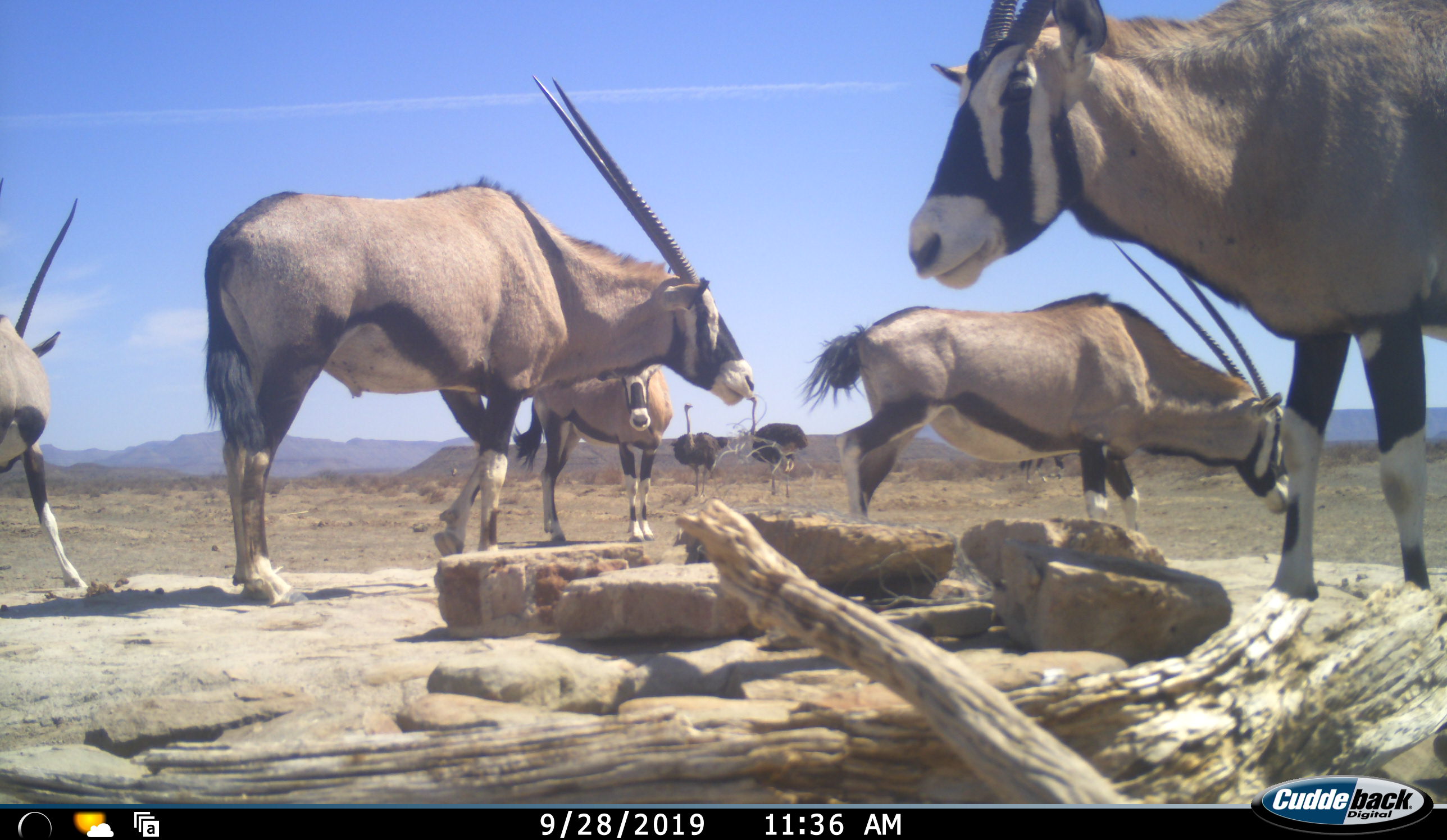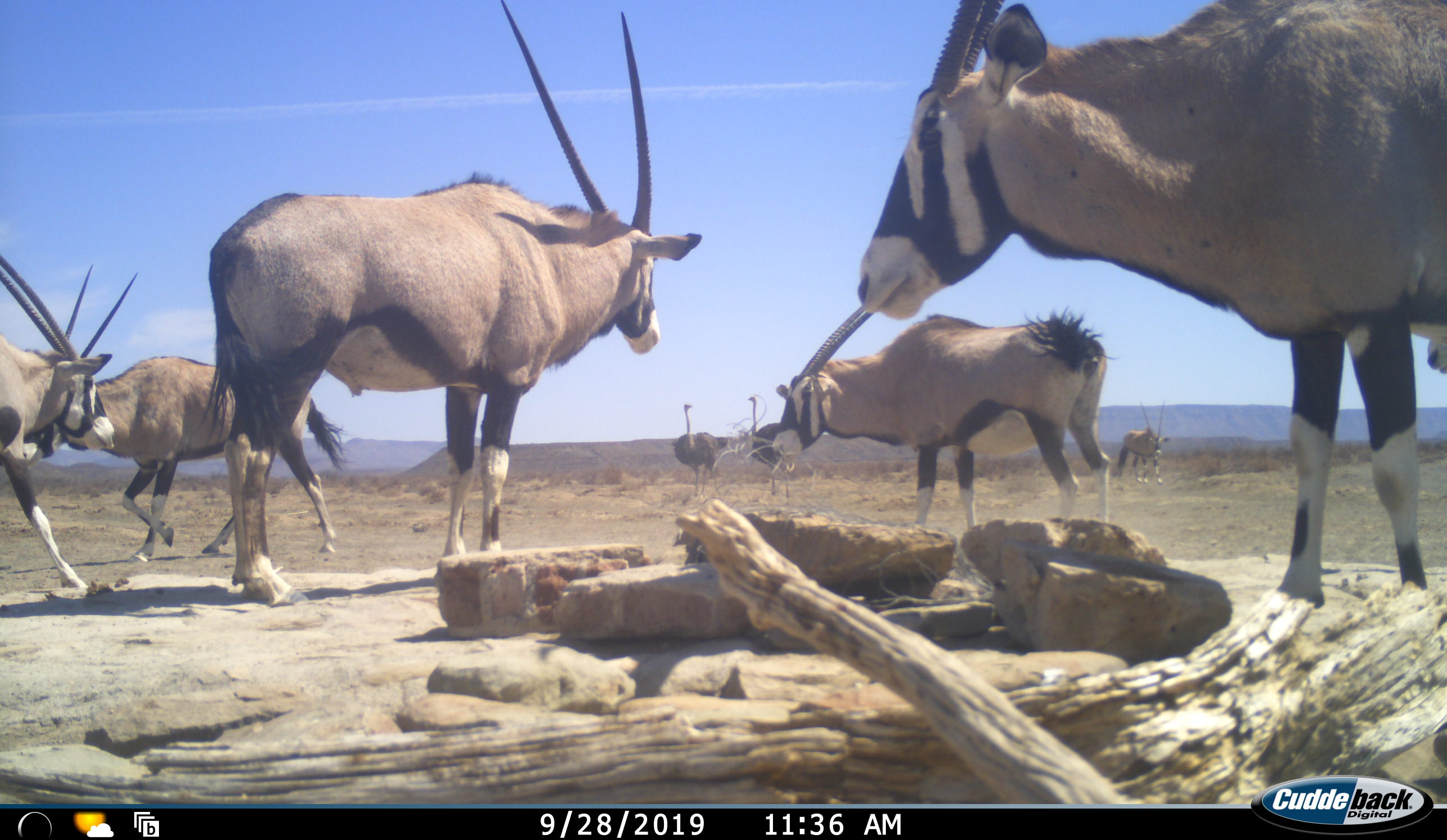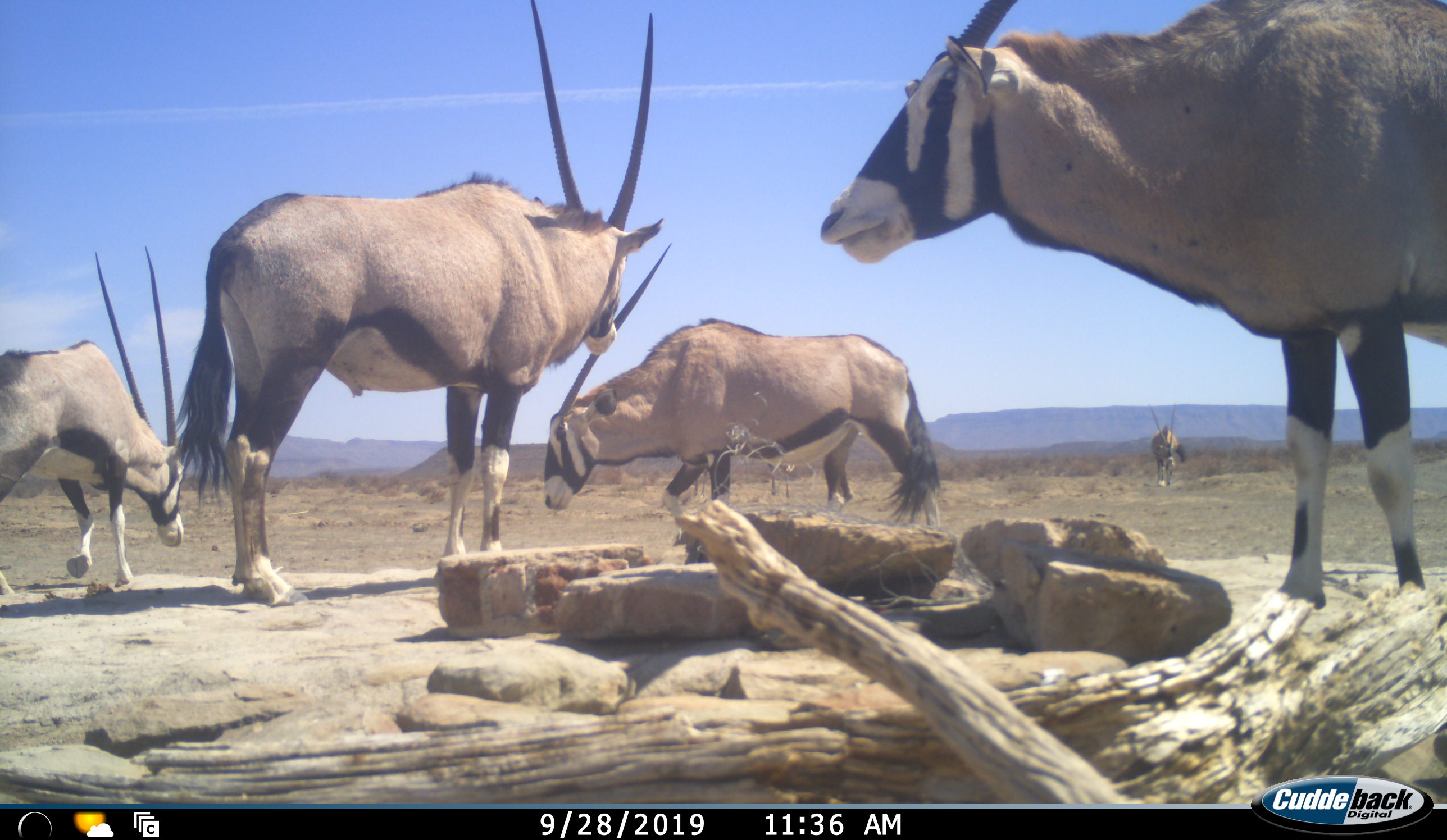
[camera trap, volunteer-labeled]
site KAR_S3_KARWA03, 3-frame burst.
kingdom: Animalia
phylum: Chordata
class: Mammalia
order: Artiodactyla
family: Bovidae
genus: Oryx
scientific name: Oryx gazella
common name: gemsbok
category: oryx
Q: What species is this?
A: Oryx (gemsbok) (Oryx gazella).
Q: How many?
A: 6.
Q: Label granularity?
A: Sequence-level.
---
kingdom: Animalia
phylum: Chordata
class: Aves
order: Struthioniformes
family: Struthionidae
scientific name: Struthionidae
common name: ostrich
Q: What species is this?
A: Ostrich (Struthionidae).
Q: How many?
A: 2.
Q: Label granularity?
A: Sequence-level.